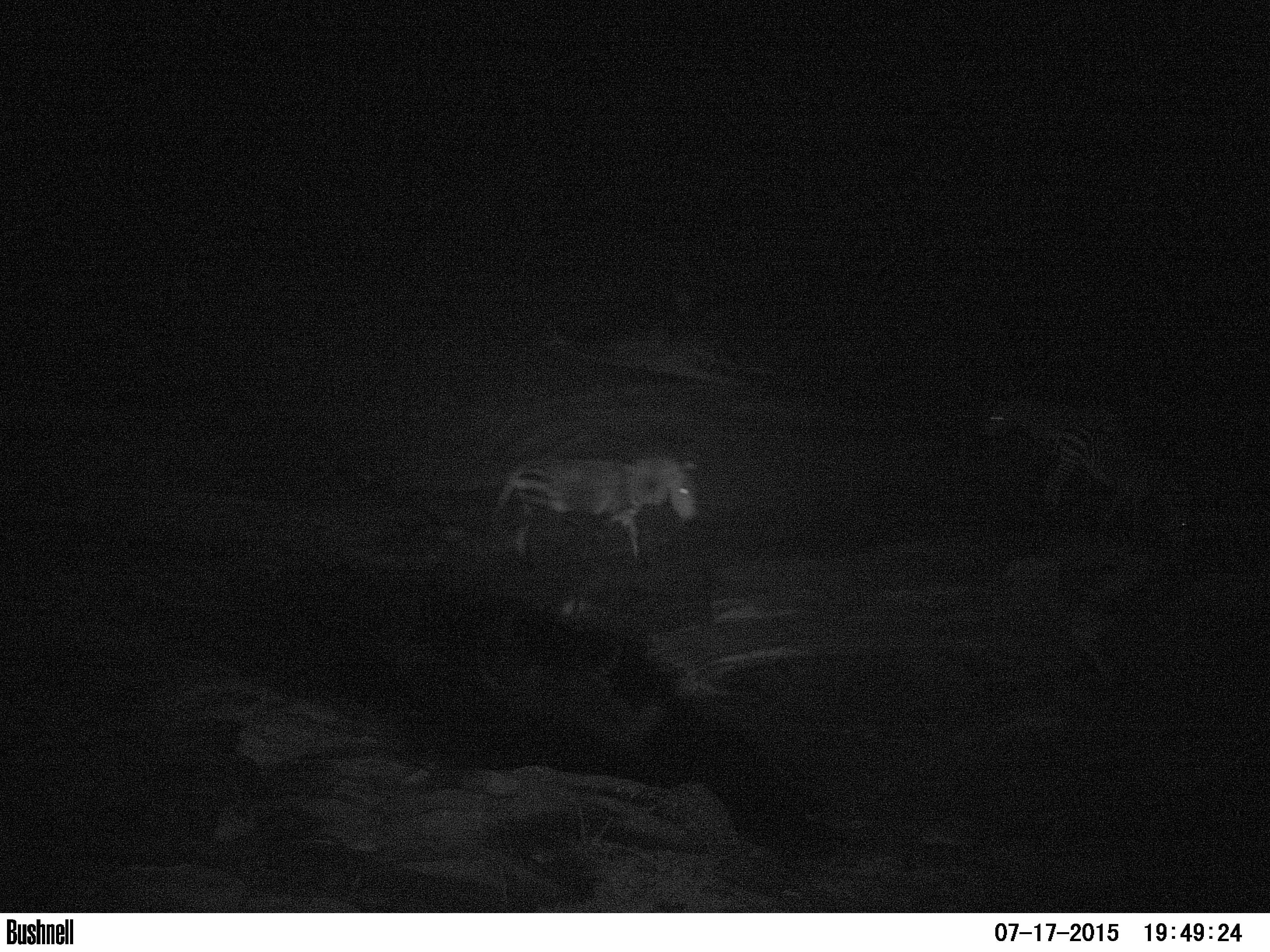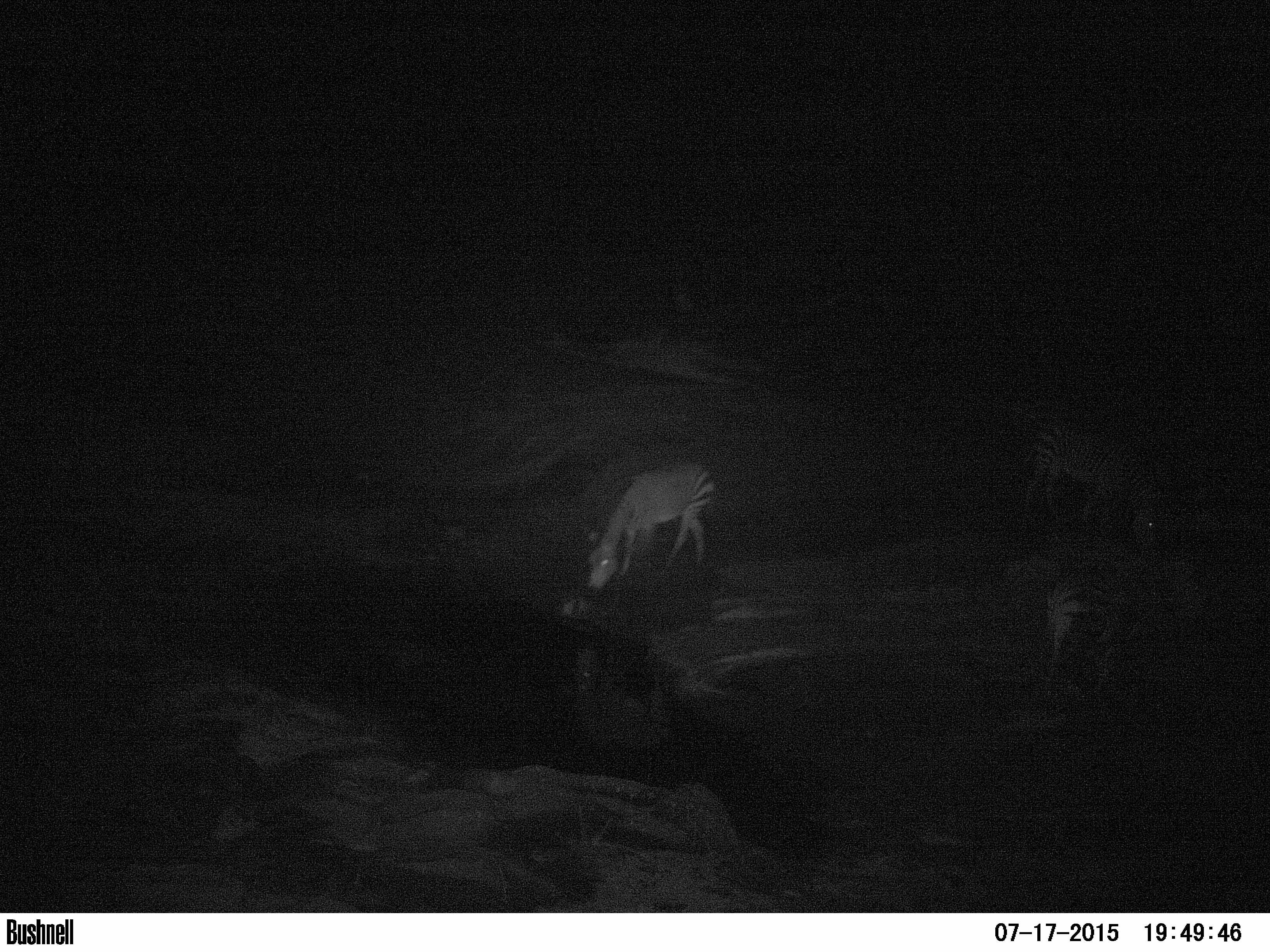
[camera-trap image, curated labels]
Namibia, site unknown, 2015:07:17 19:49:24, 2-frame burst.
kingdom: Animalia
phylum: Chordata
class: Mammalia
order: Perissodactyla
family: Equidae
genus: Equus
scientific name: Equus zebra hartmannae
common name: hartmann's mountain zebra